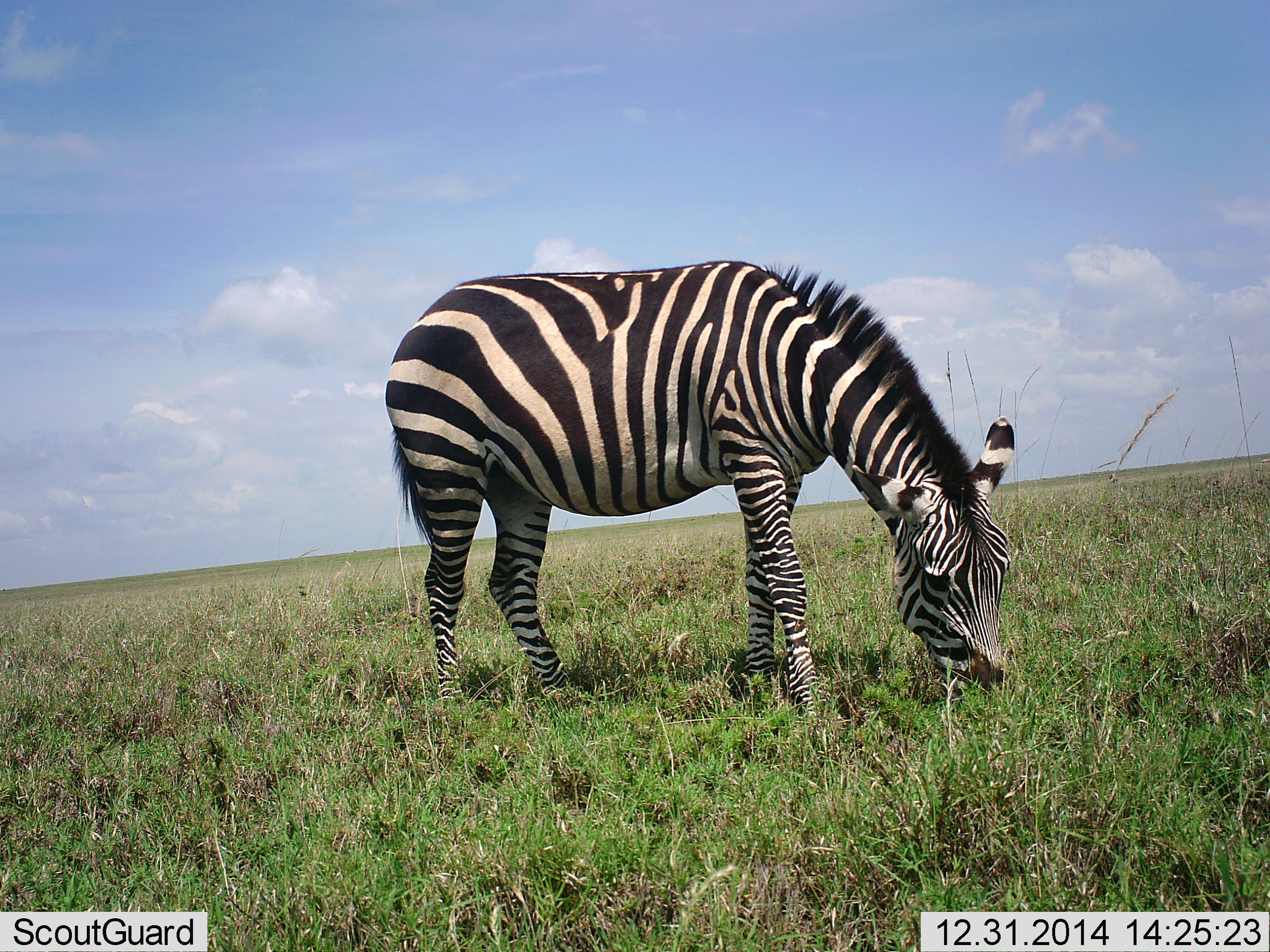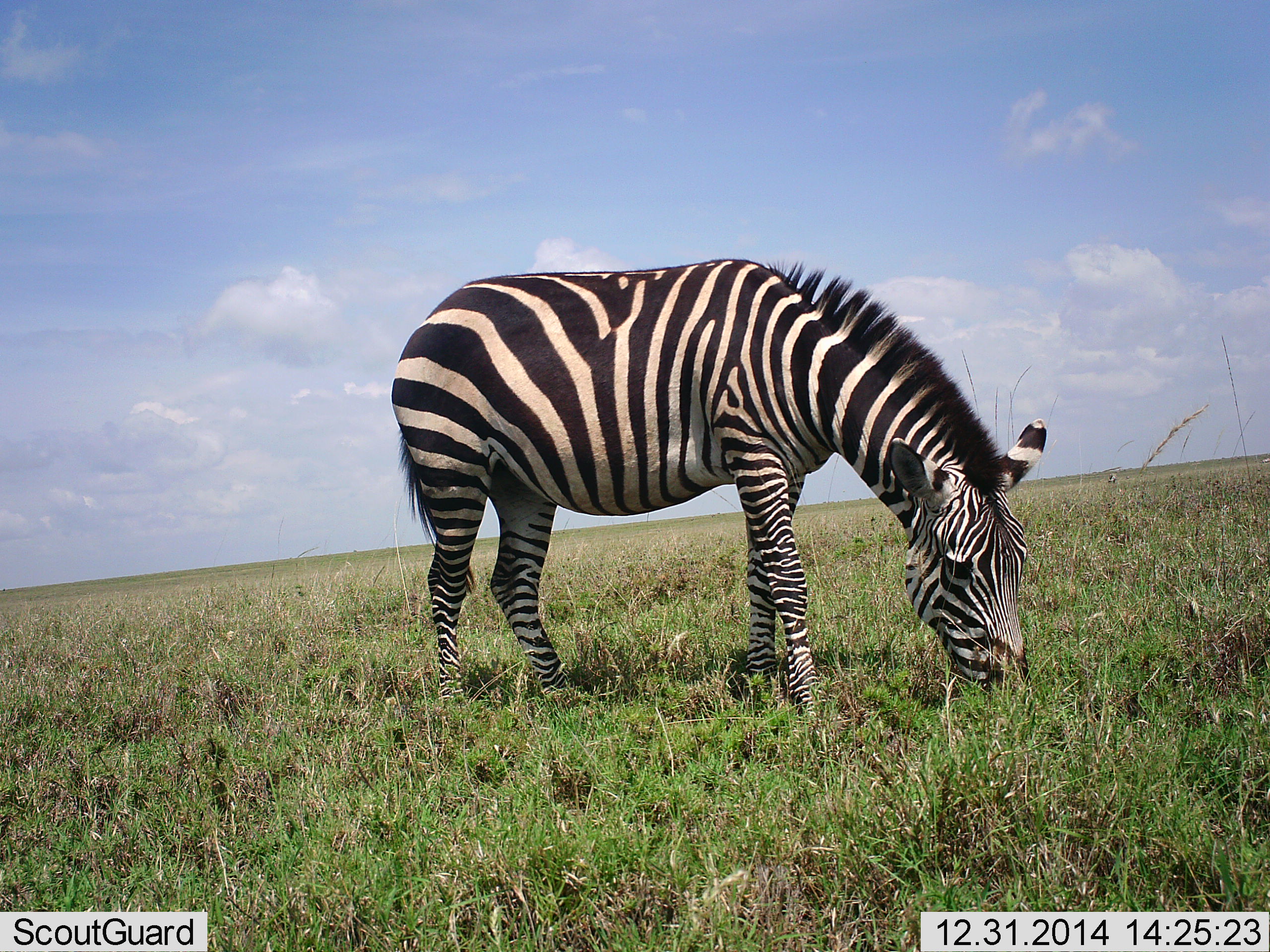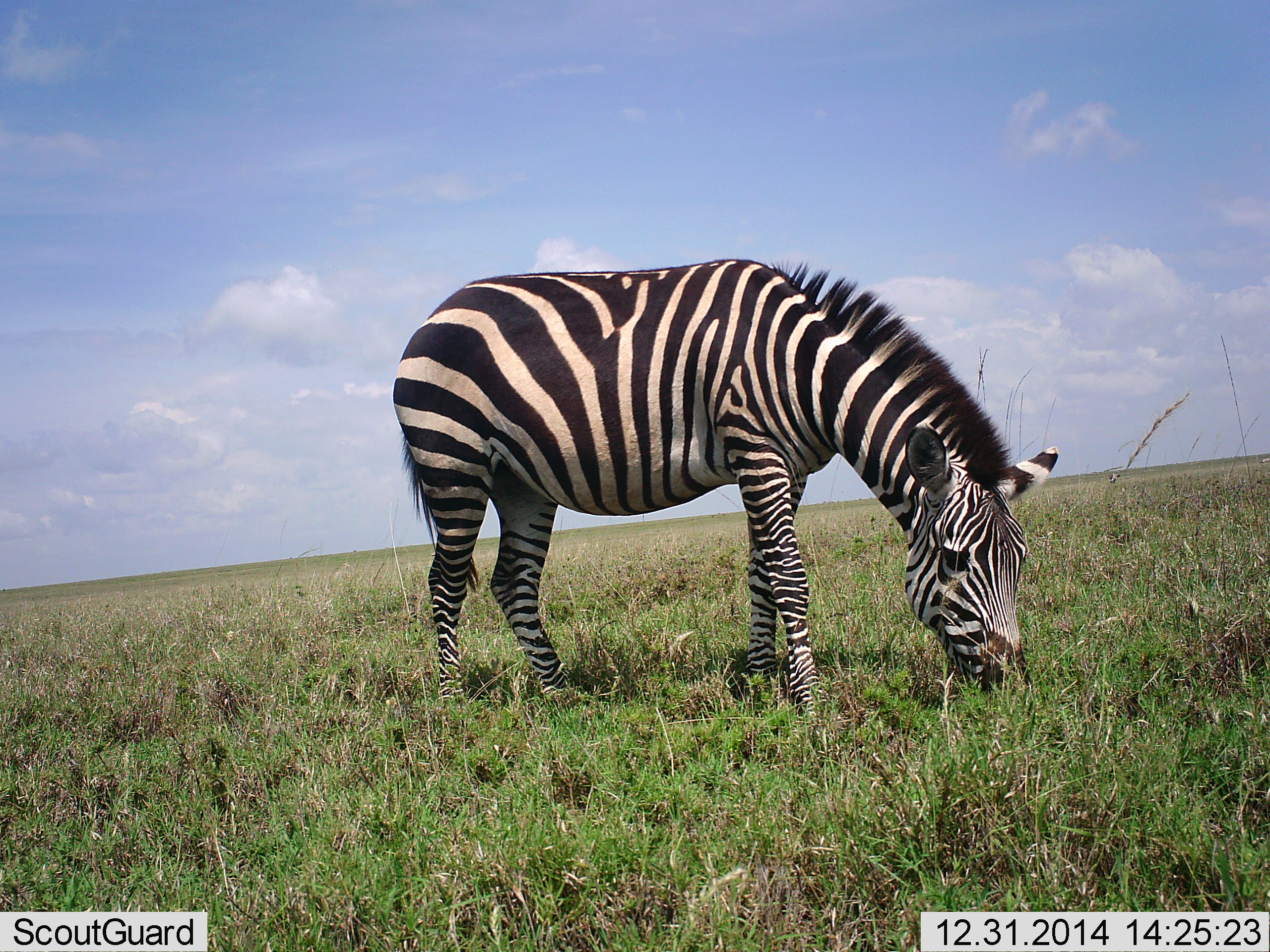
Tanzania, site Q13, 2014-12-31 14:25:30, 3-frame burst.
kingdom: Animalia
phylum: Chordata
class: Mammalia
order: Perissodactyla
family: Equidae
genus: Equus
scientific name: Equus quagga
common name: plains zebra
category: zebra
Zebra (plains zebra) (Equus quagga), count 1. Behavior (volunteer vote fractions): standing 20%, resting 0%, moving 0%, interacting 0%. Young present (vote fraction): 0%. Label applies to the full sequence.